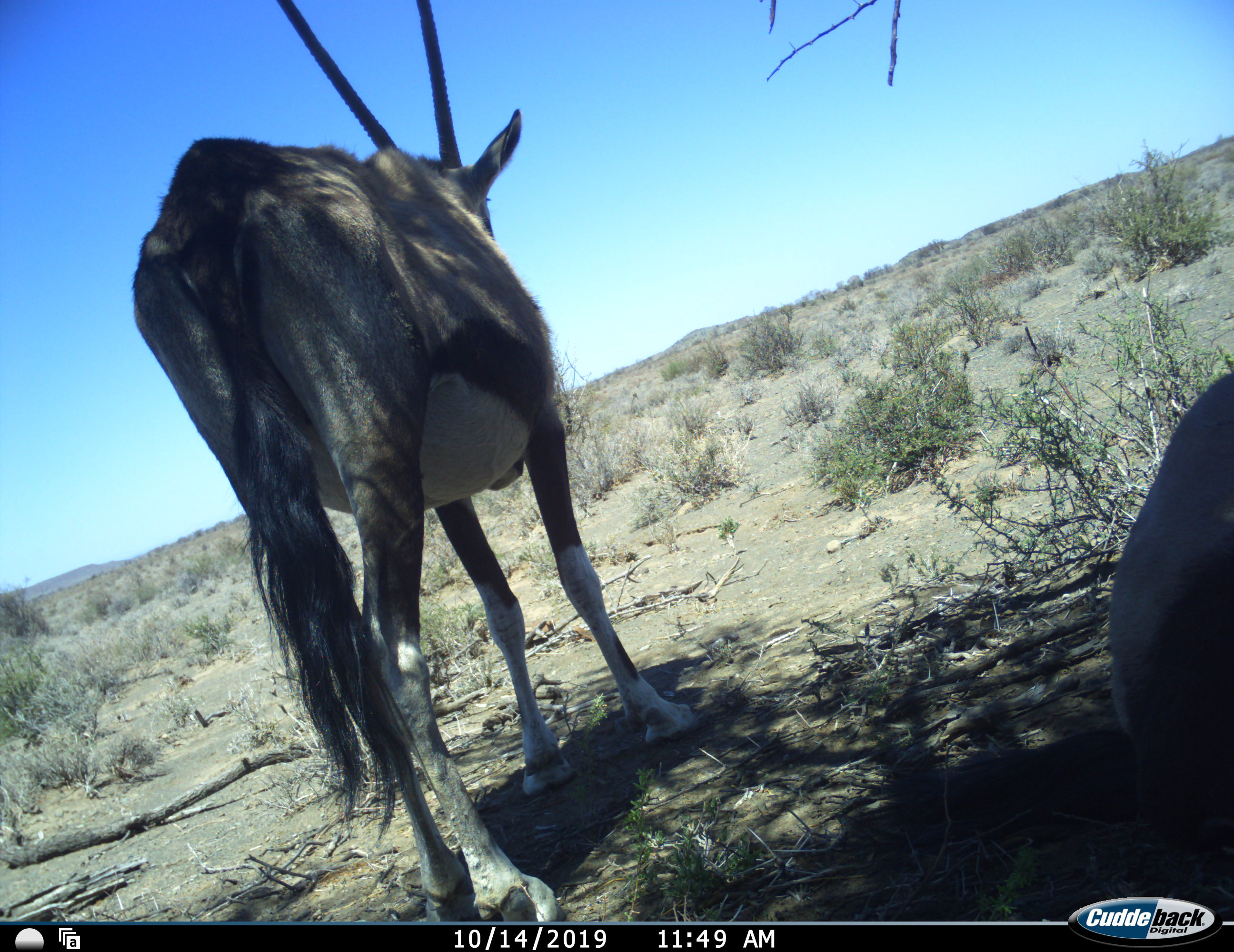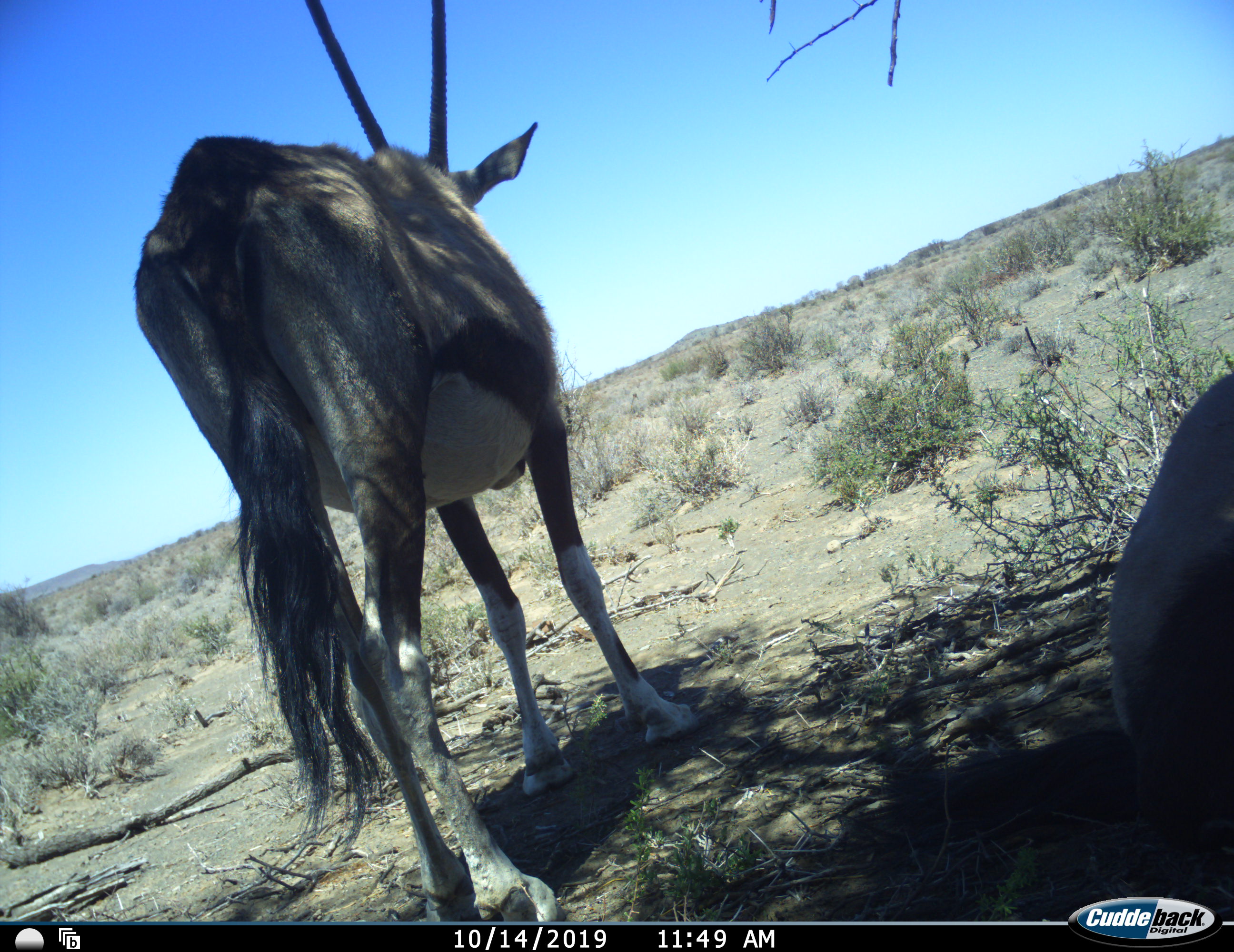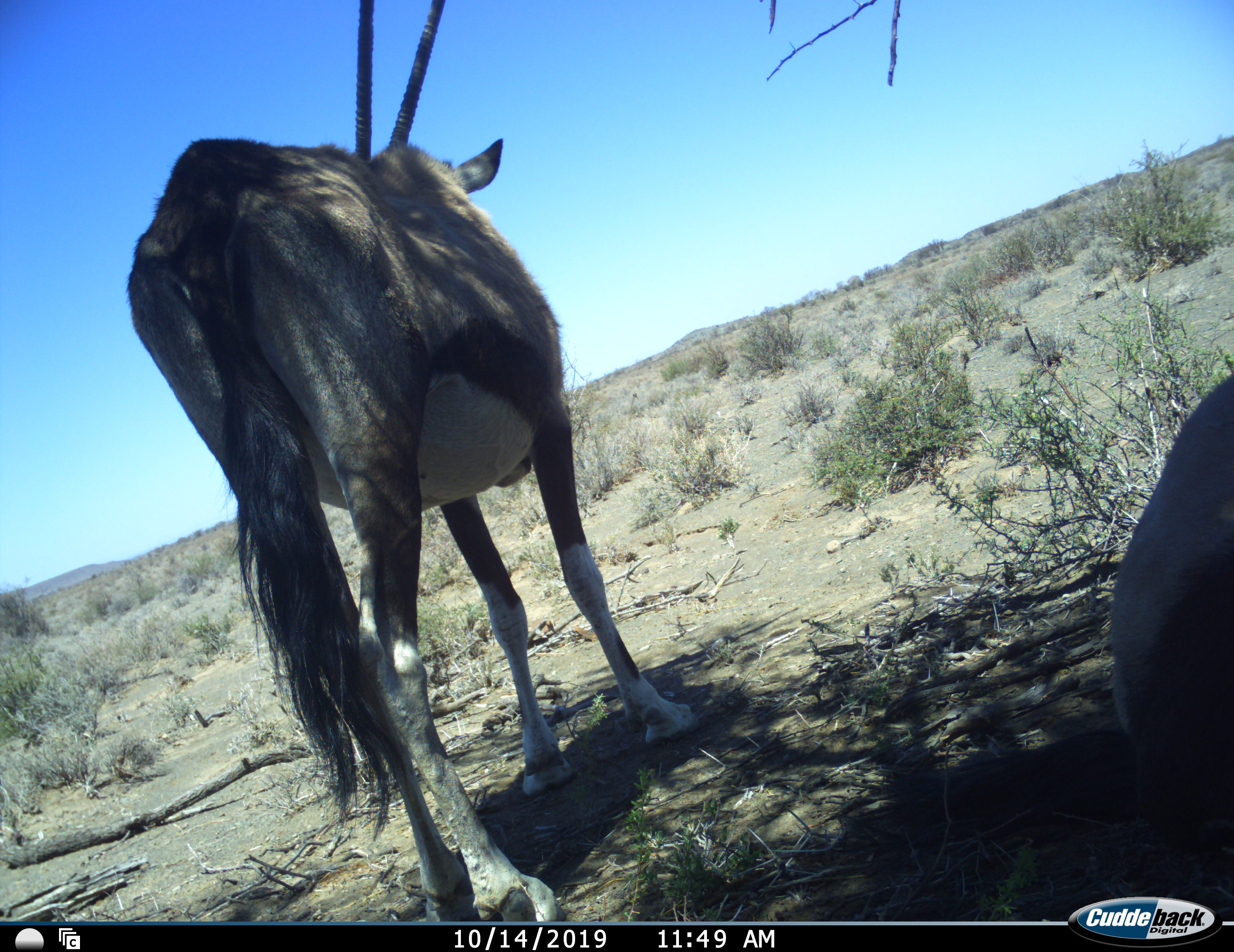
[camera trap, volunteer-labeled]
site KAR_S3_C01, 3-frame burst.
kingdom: Animalia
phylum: Chordata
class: Mammalia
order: Artiodactyla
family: Bovidae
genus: Oryx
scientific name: Oryx gazella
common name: gemsbok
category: oryx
Oryx (gemsbok) (Oryx gazella), count 2. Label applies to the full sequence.